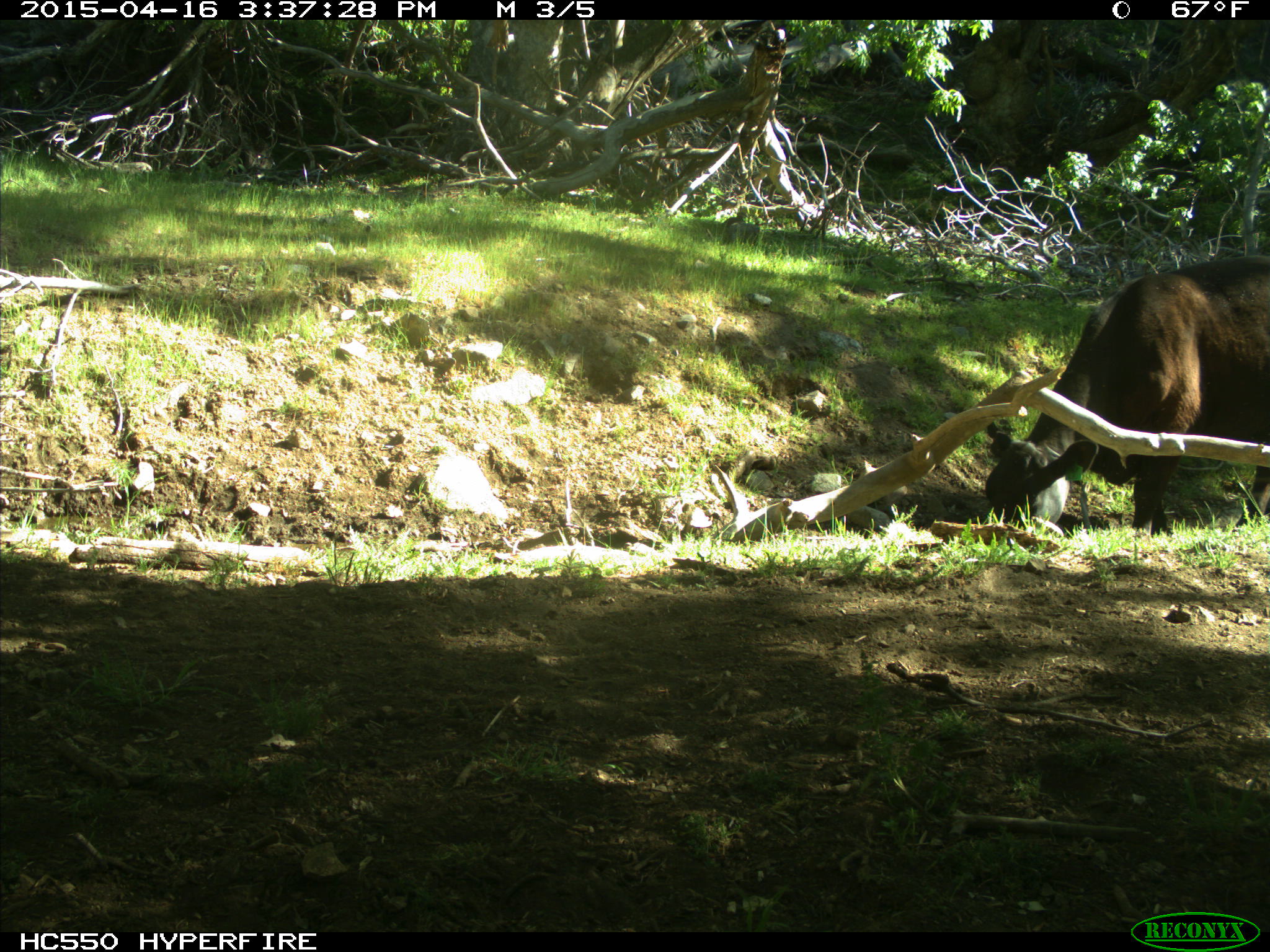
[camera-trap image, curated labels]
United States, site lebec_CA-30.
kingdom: Animalia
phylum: Chordata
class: Mammalia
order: Artiodactyla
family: Bovidae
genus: Bos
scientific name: Bos taurus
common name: domestic cow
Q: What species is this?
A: Bos taurus (domestic cow).